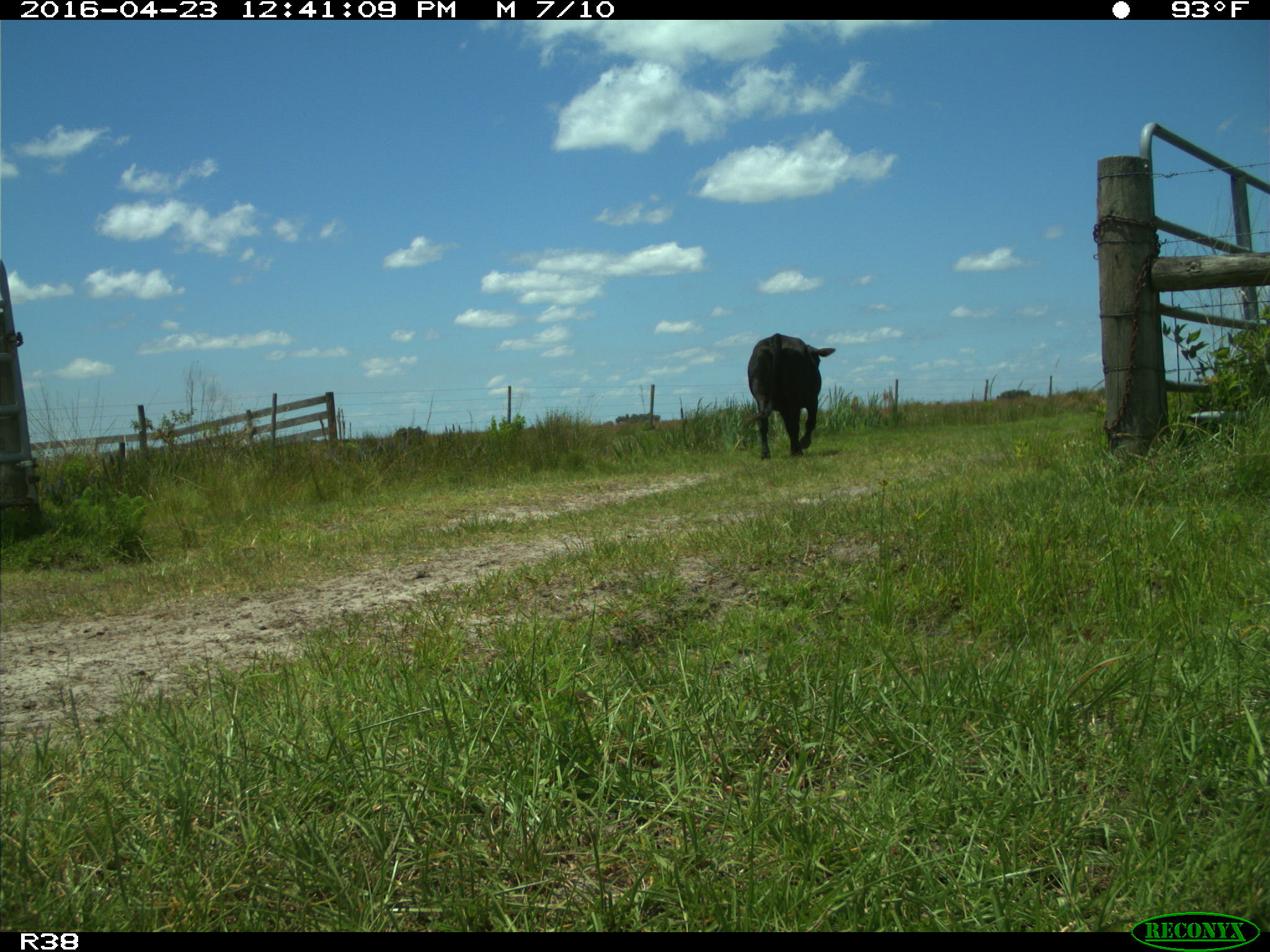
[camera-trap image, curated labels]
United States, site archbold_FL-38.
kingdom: Animalia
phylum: Chordata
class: Mammalia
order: Artiodactyla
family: Bovidae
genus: Bos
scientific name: Bos taurus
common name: domestic cow